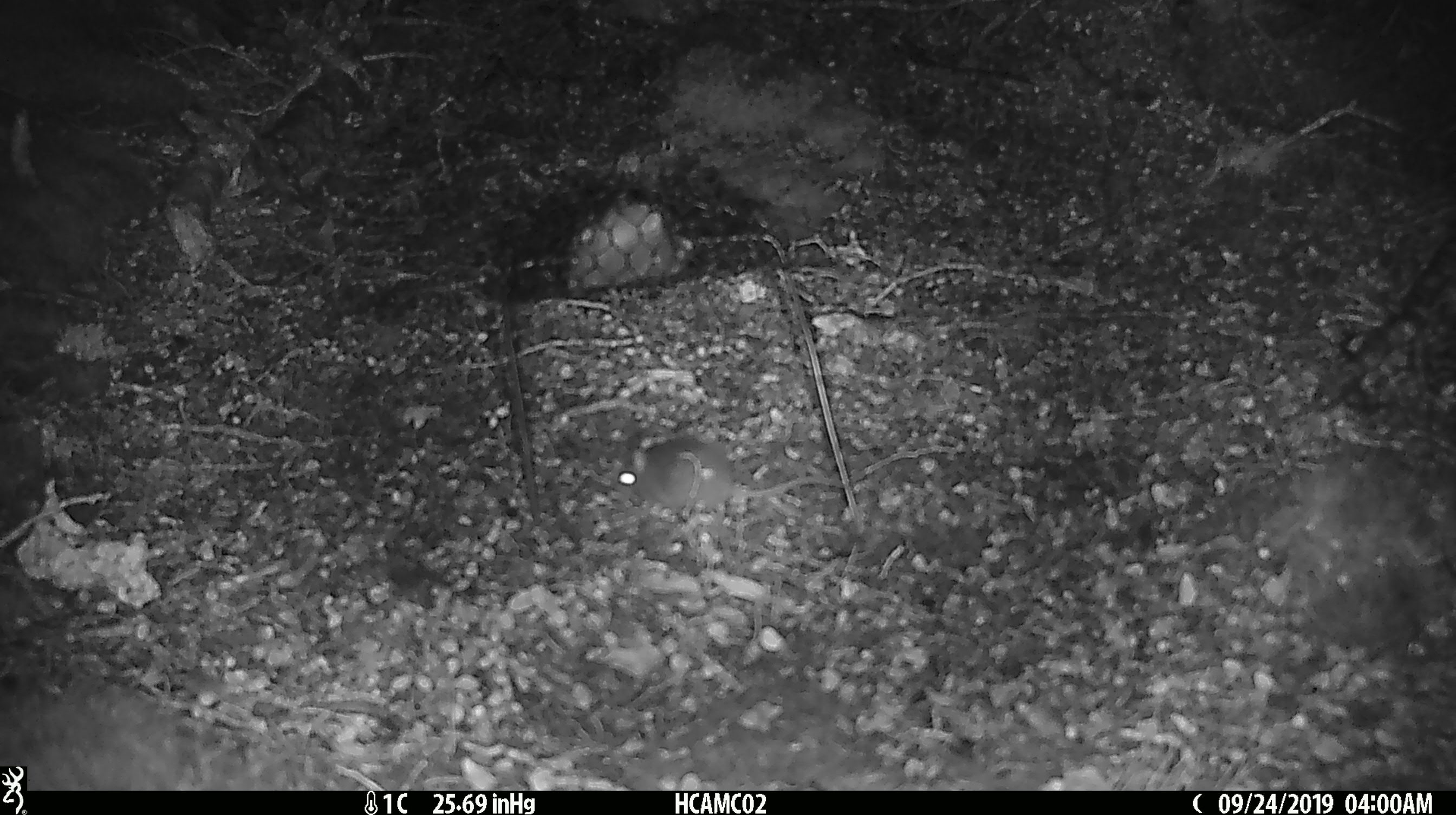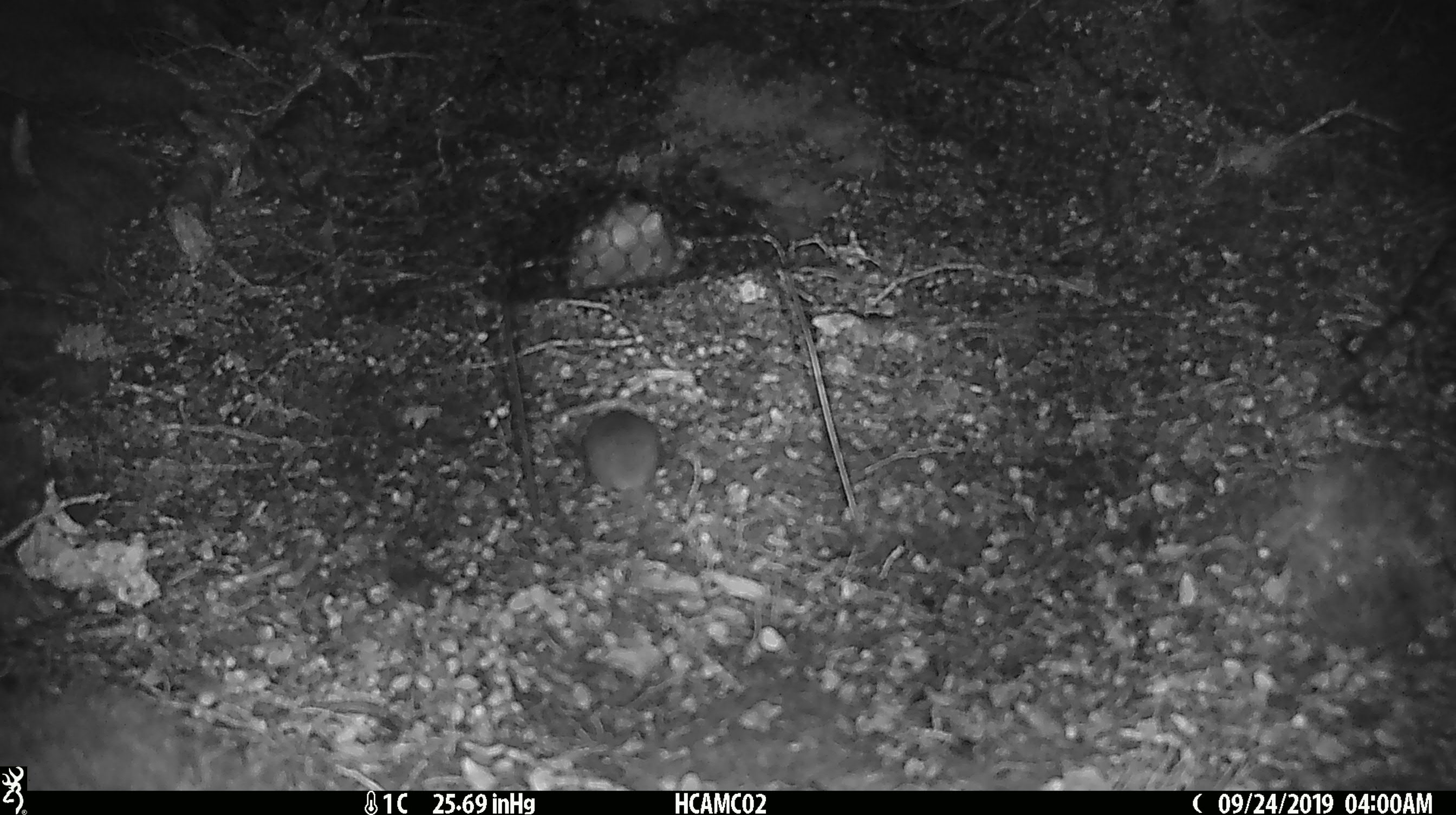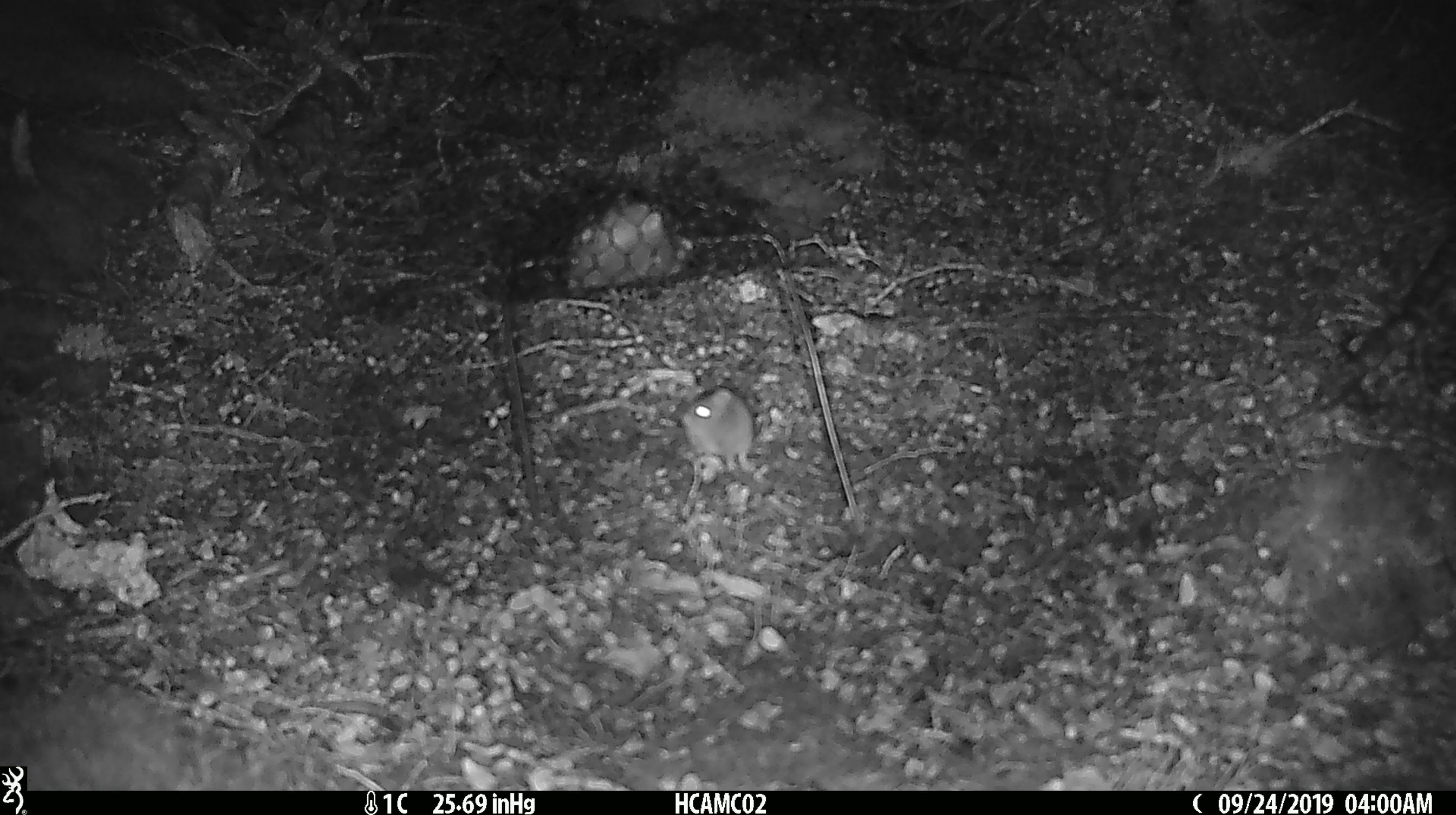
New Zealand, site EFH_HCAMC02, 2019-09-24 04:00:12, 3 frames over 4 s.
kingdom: Animalia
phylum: Chordata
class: Mammalia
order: Rodentia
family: Muridae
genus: Mus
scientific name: Mus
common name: mouse